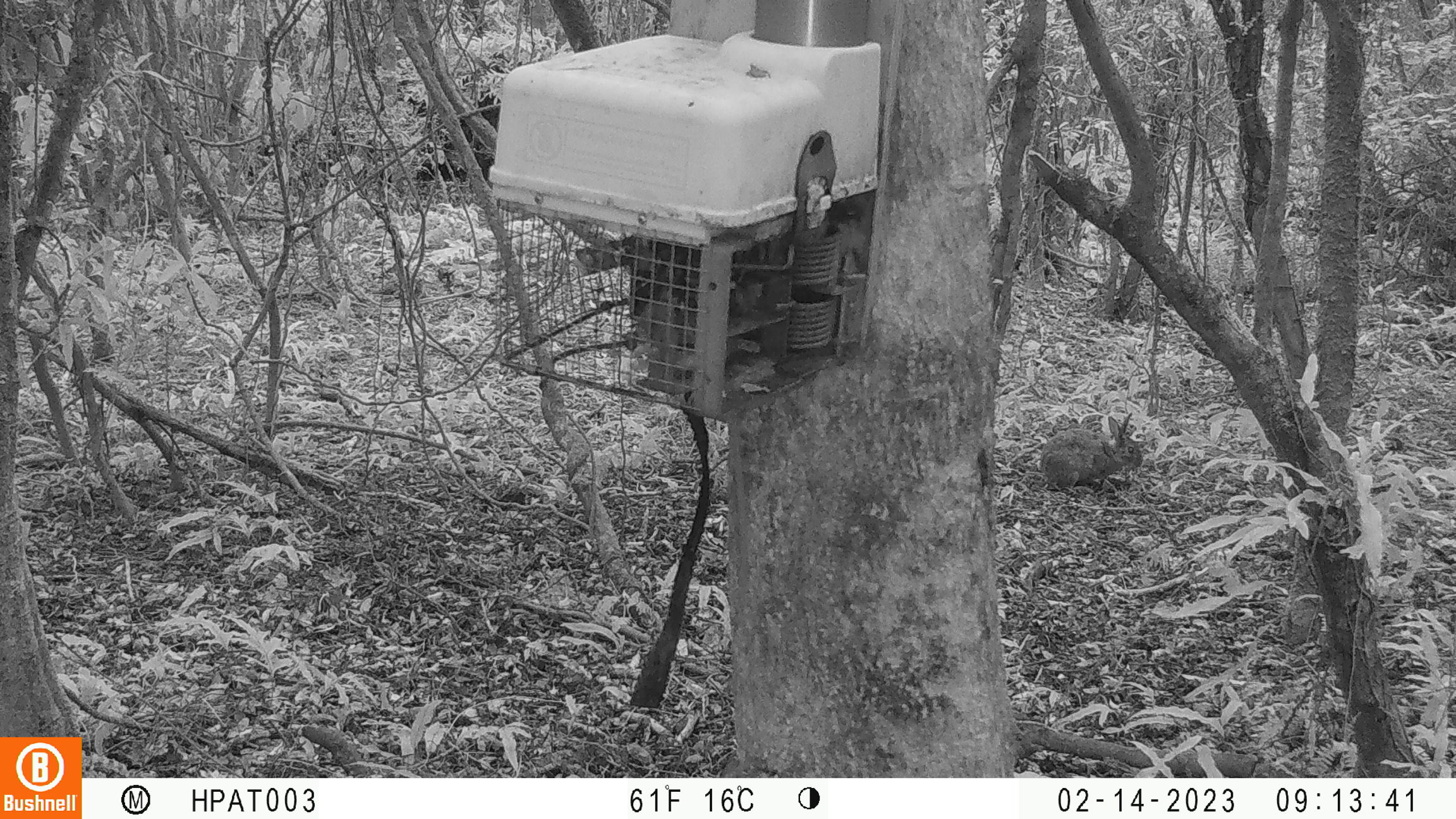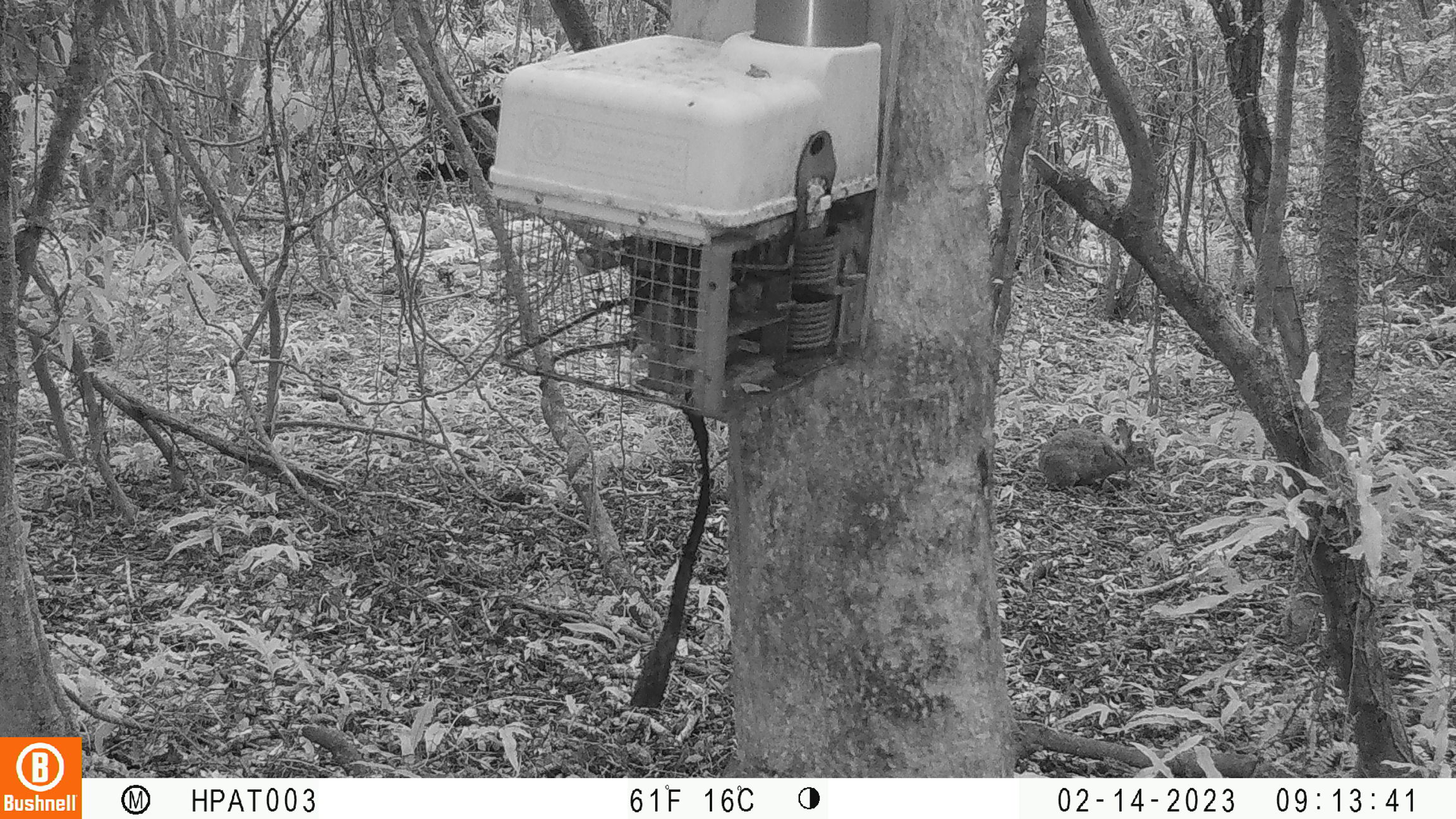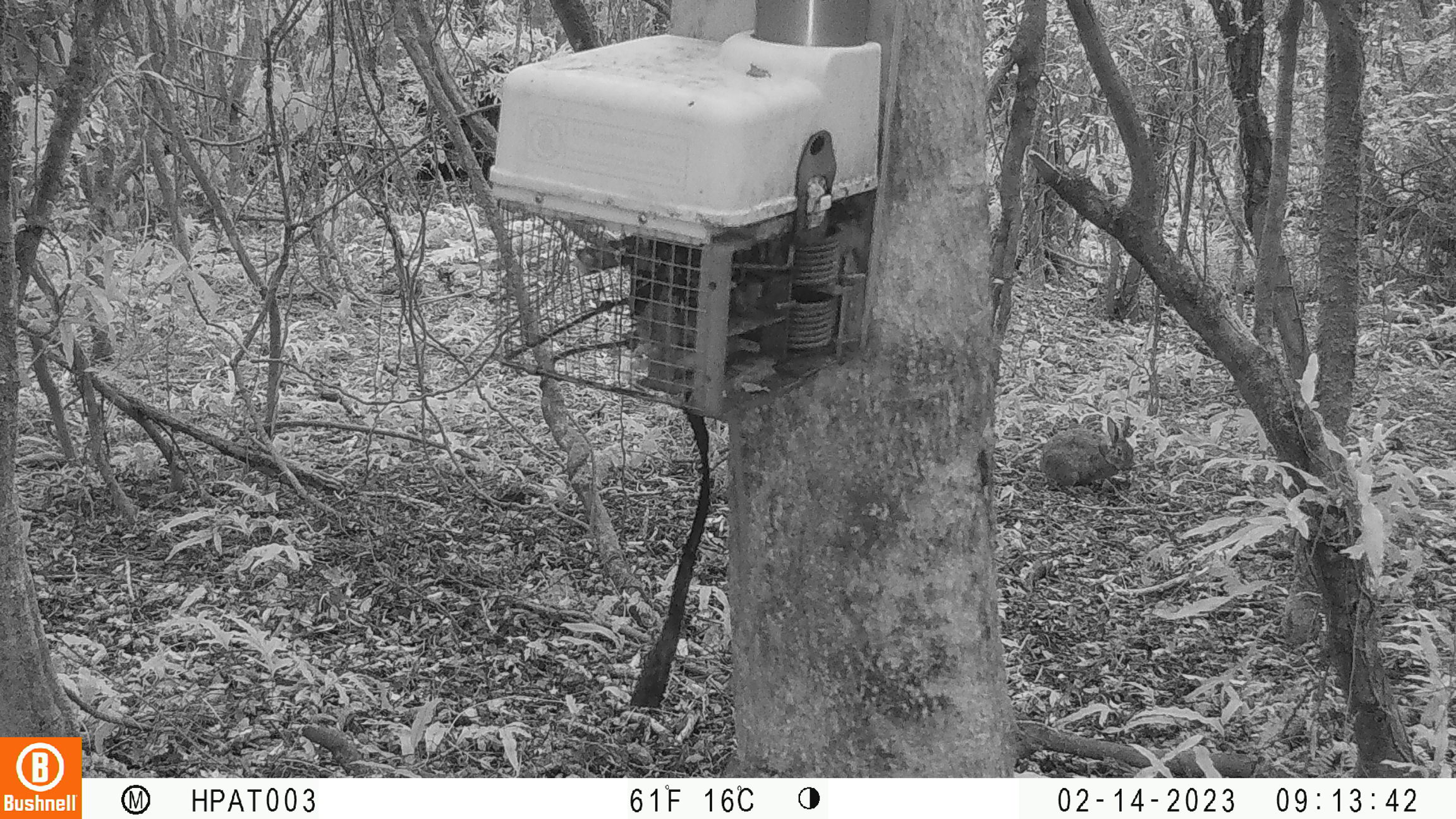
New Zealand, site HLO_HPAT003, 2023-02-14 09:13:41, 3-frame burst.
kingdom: Animalia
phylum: Chordata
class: Mammalia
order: Lagomorpha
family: Leporidae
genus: Oryctolagus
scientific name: Oryctolagus cuniculus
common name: european rabbit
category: rabbit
Rabbit (european rabbit) (Oryctolagus cuniculus).